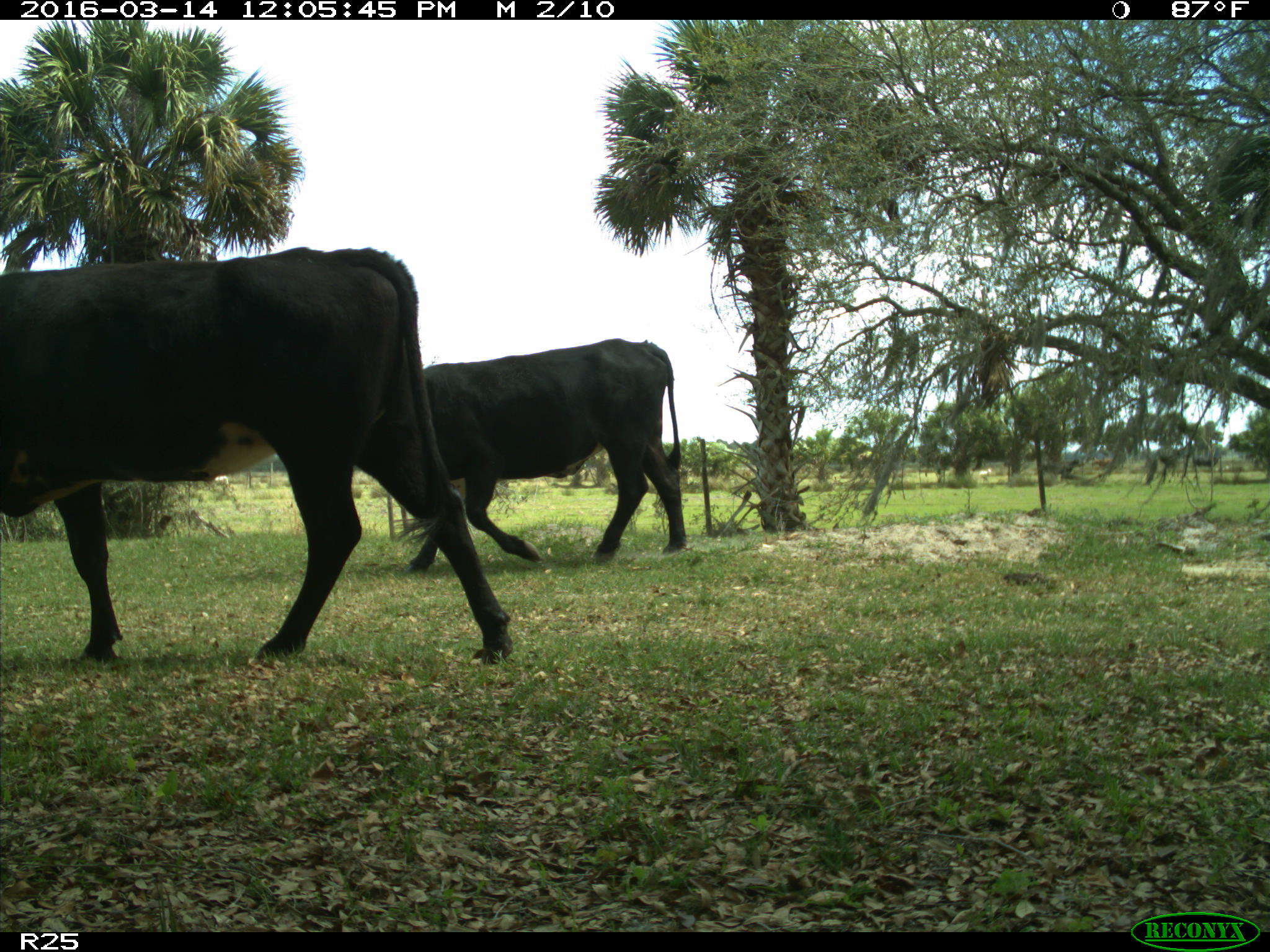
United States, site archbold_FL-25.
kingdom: Animalia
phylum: Chordata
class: Mammalia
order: Artiodactyla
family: Bovidae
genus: Bos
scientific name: Bos taurus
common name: domestic cow